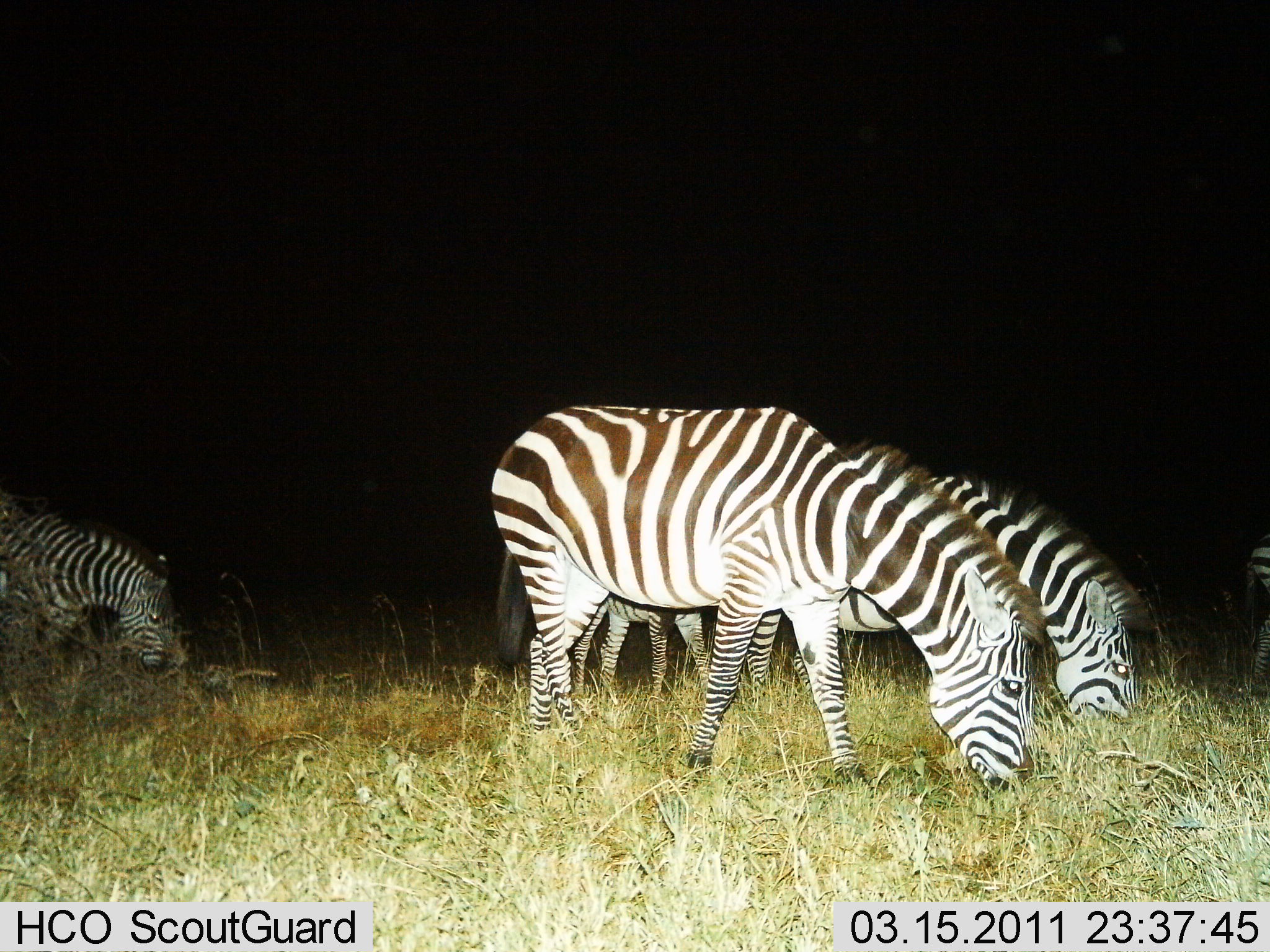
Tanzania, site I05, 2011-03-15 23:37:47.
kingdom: Animalia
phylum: Chordata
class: Mammalia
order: Perissodactyla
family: Equidae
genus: Equus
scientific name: Equus quagga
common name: plains zebra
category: zebra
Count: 4.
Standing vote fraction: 8%.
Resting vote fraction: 0%.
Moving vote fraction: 0%.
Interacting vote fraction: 0%.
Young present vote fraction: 0%.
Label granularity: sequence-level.